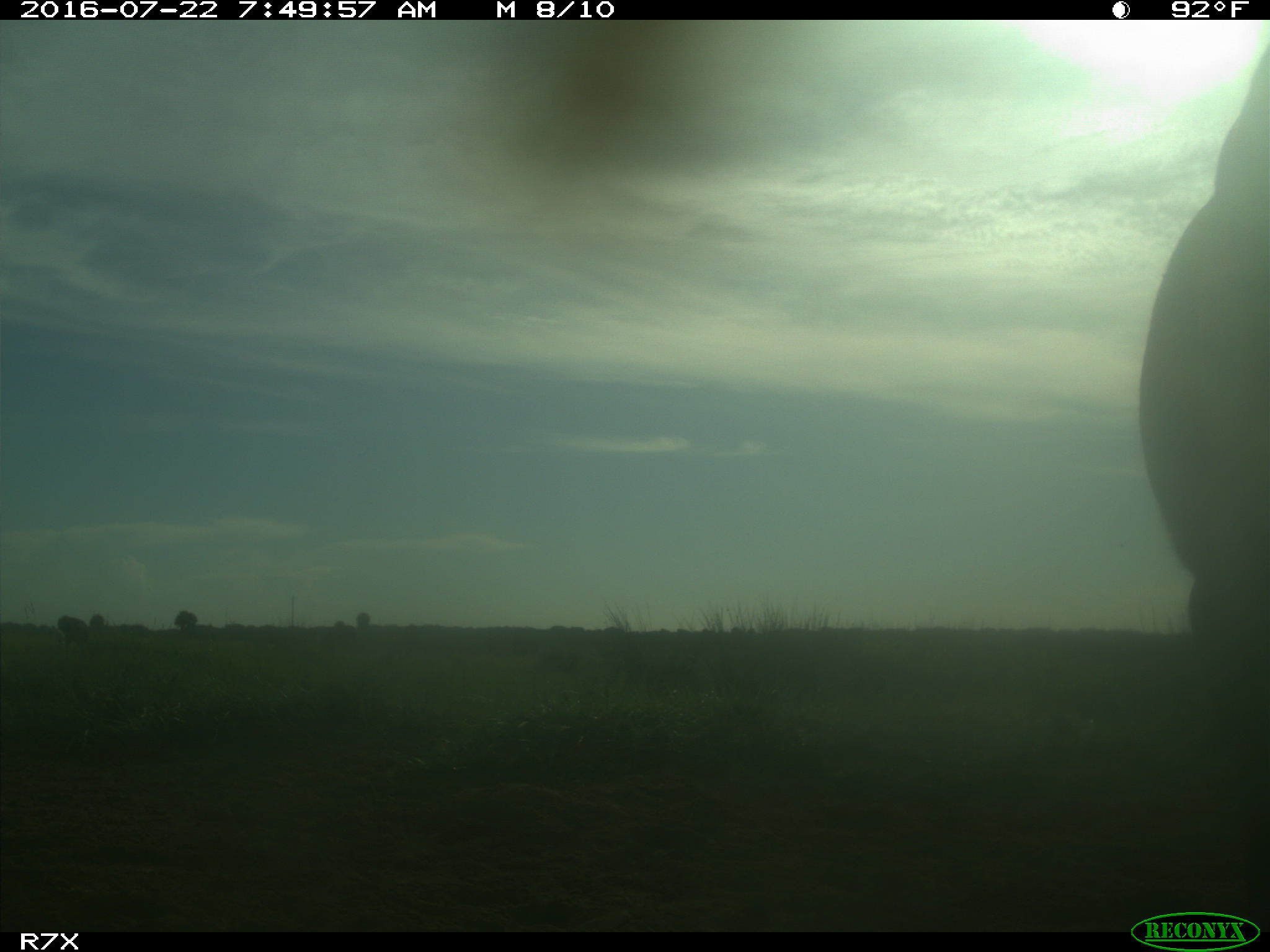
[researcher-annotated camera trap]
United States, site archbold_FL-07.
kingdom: Animalia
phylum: Chordata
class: Mammalia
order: Artiodactyla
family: Bovidae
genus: Bos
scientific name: Bos taurus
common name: domestic cow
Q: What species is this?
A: Bos taurus (domestic cow).